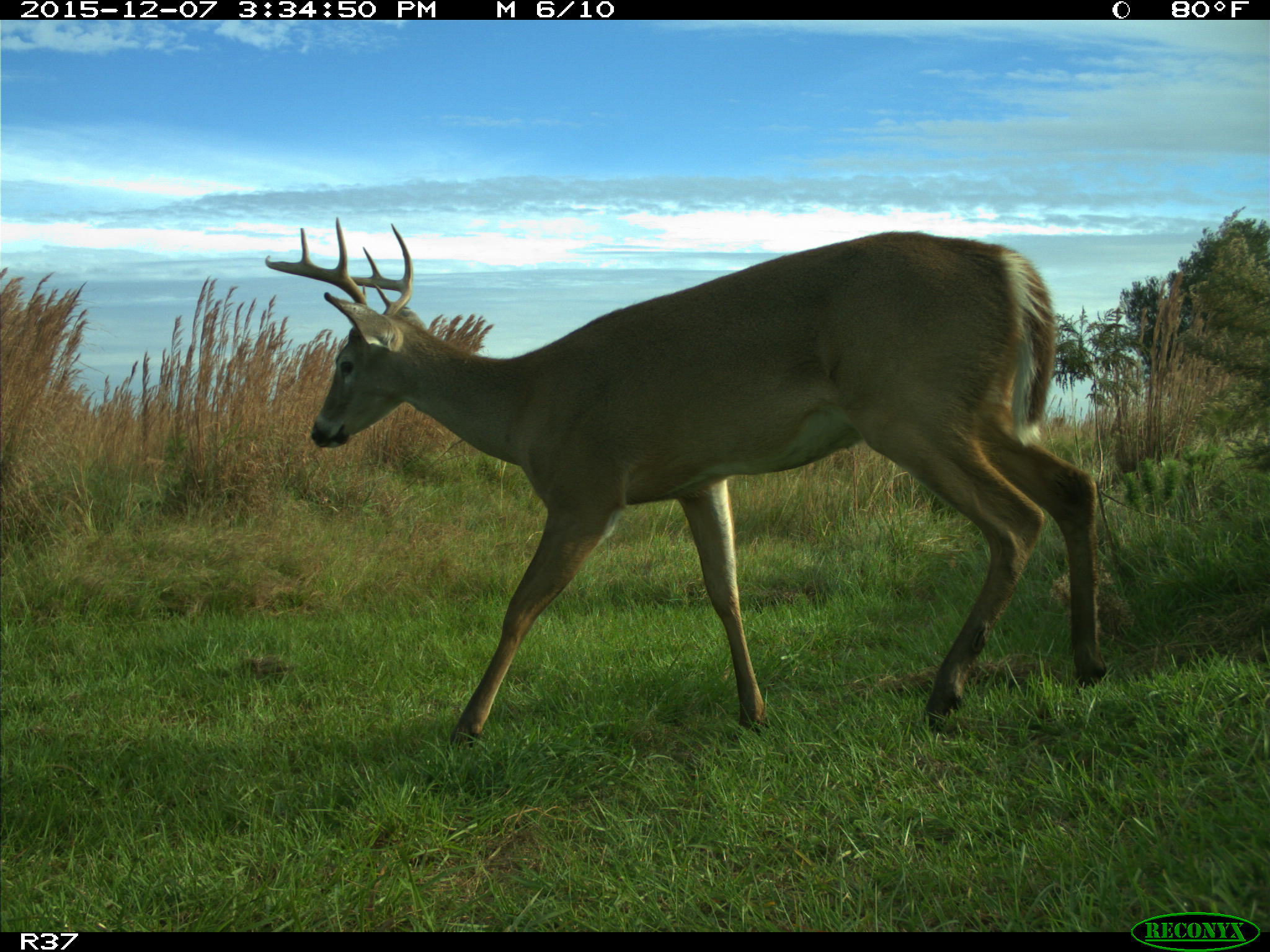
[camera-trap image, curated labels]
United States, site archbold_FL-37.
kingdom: Animalia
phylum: Chordata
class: Mammalia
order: Artiodactyla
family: Cervidae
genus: Odocoileus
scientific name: Odocoileus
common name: deer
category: unidentified deer